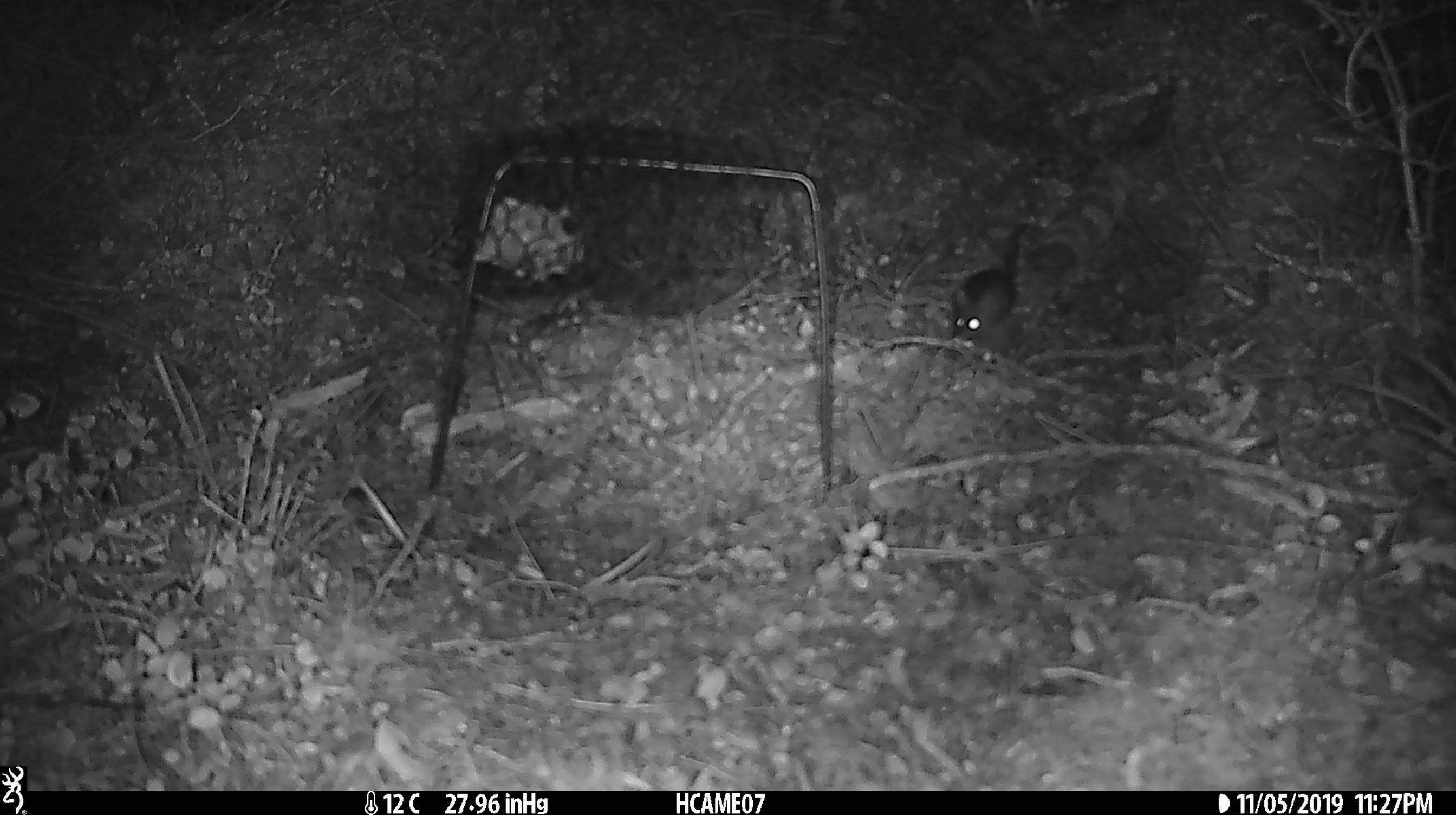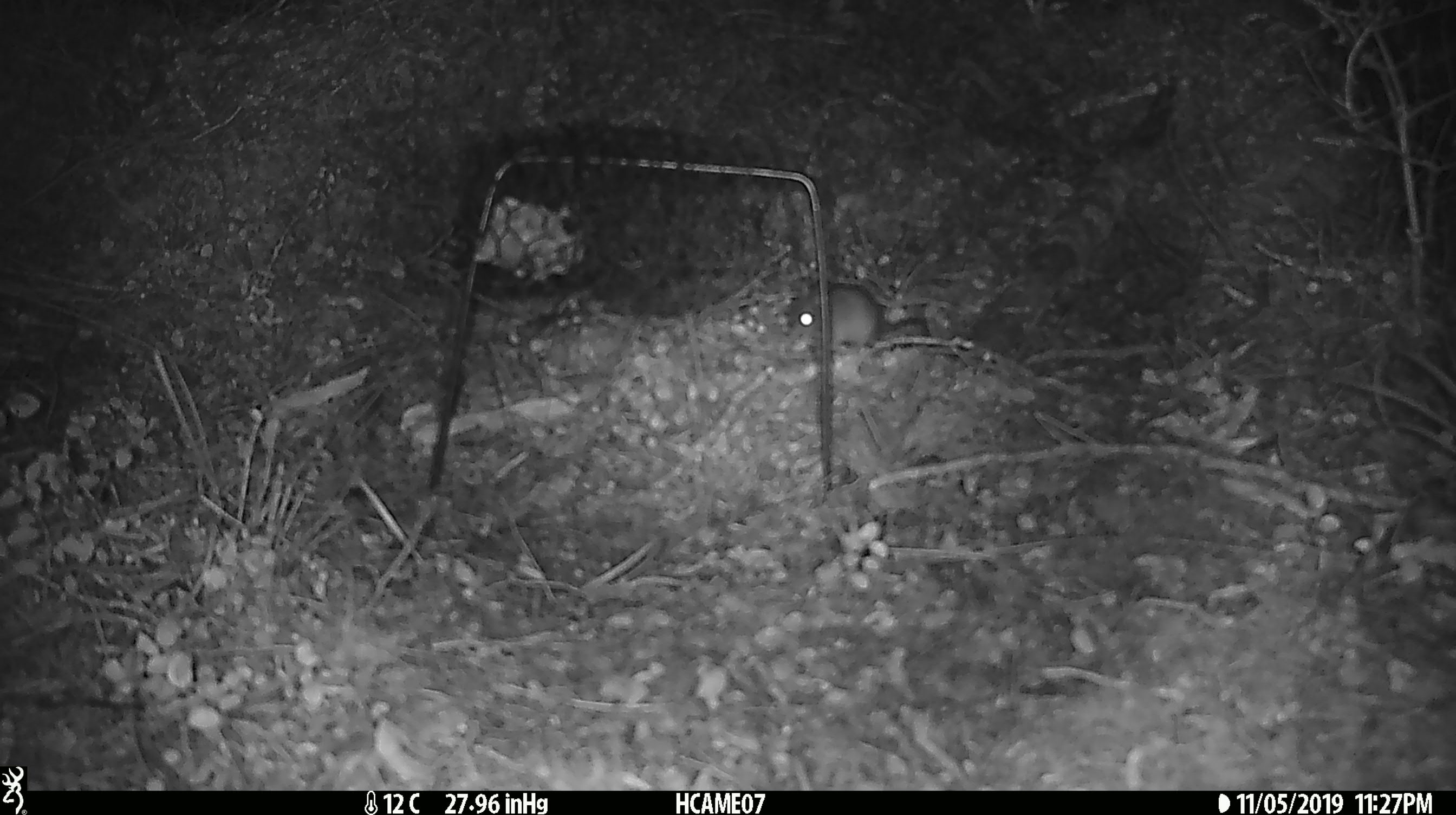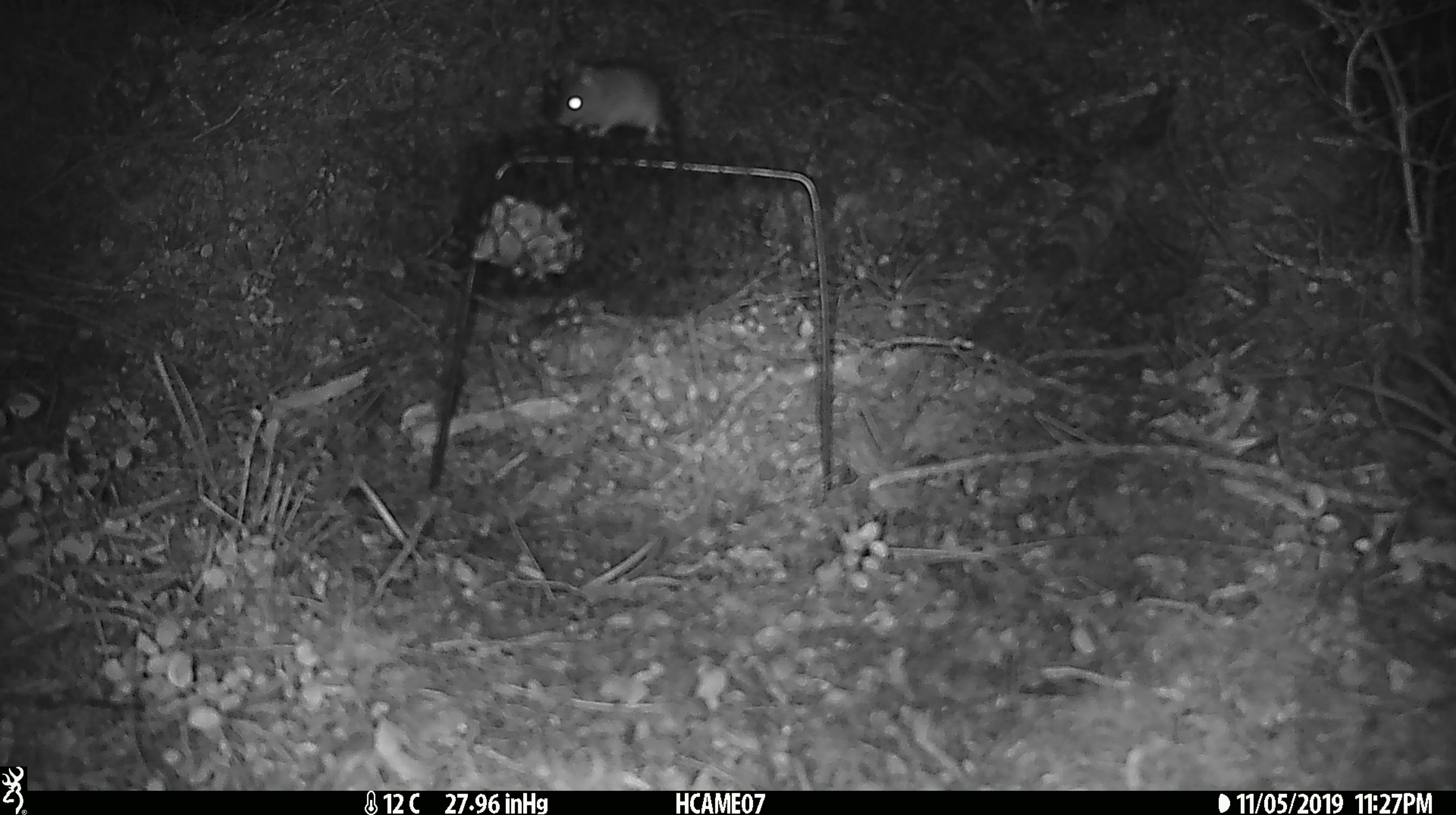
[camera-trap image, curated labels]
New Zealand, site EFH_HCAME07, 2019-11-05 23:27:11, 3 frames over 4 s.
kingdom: Animalia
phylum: Chordata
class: Mammalia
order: Rodentia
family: Muridae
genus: Mus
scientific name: Mus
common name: mouse